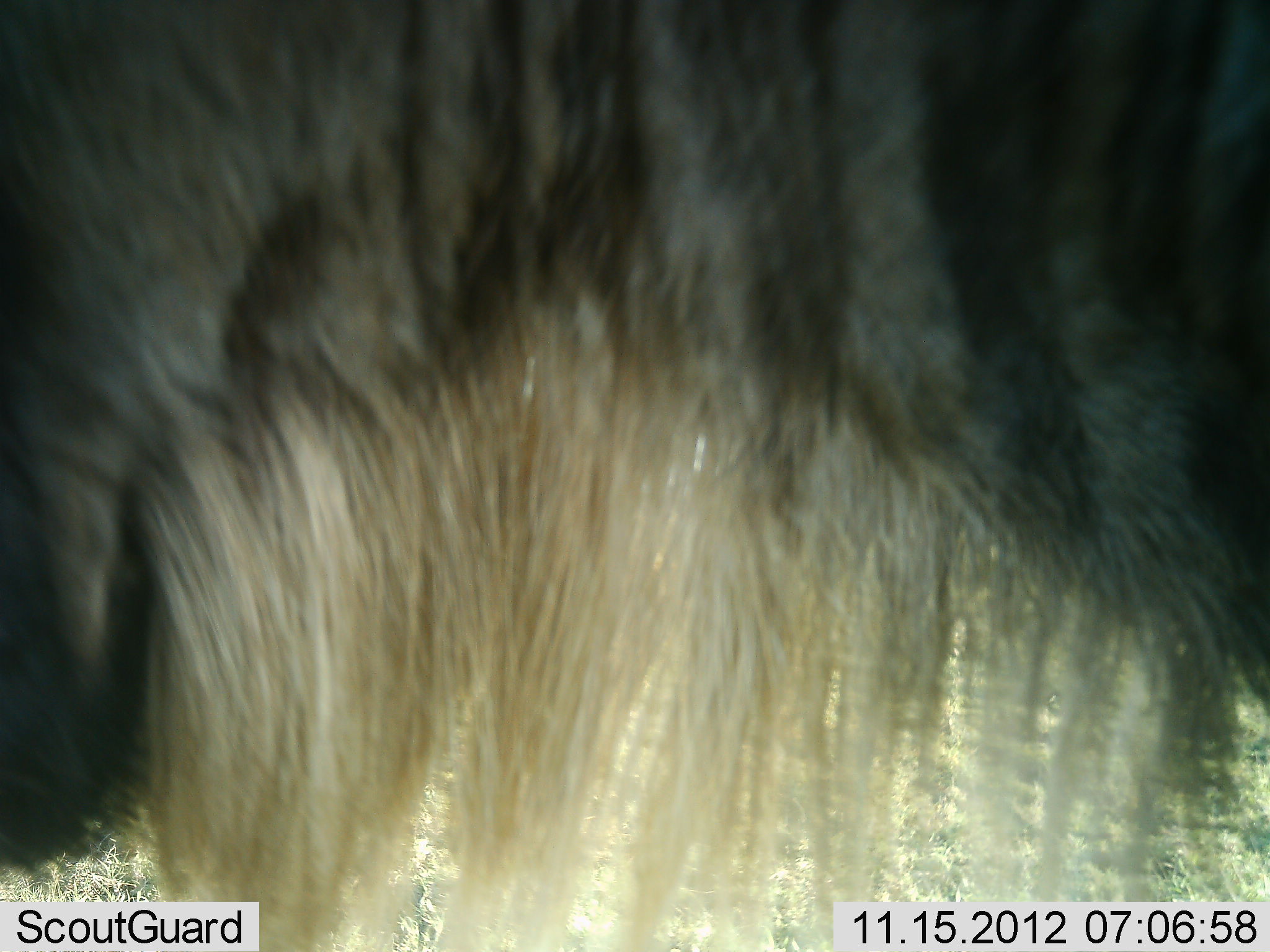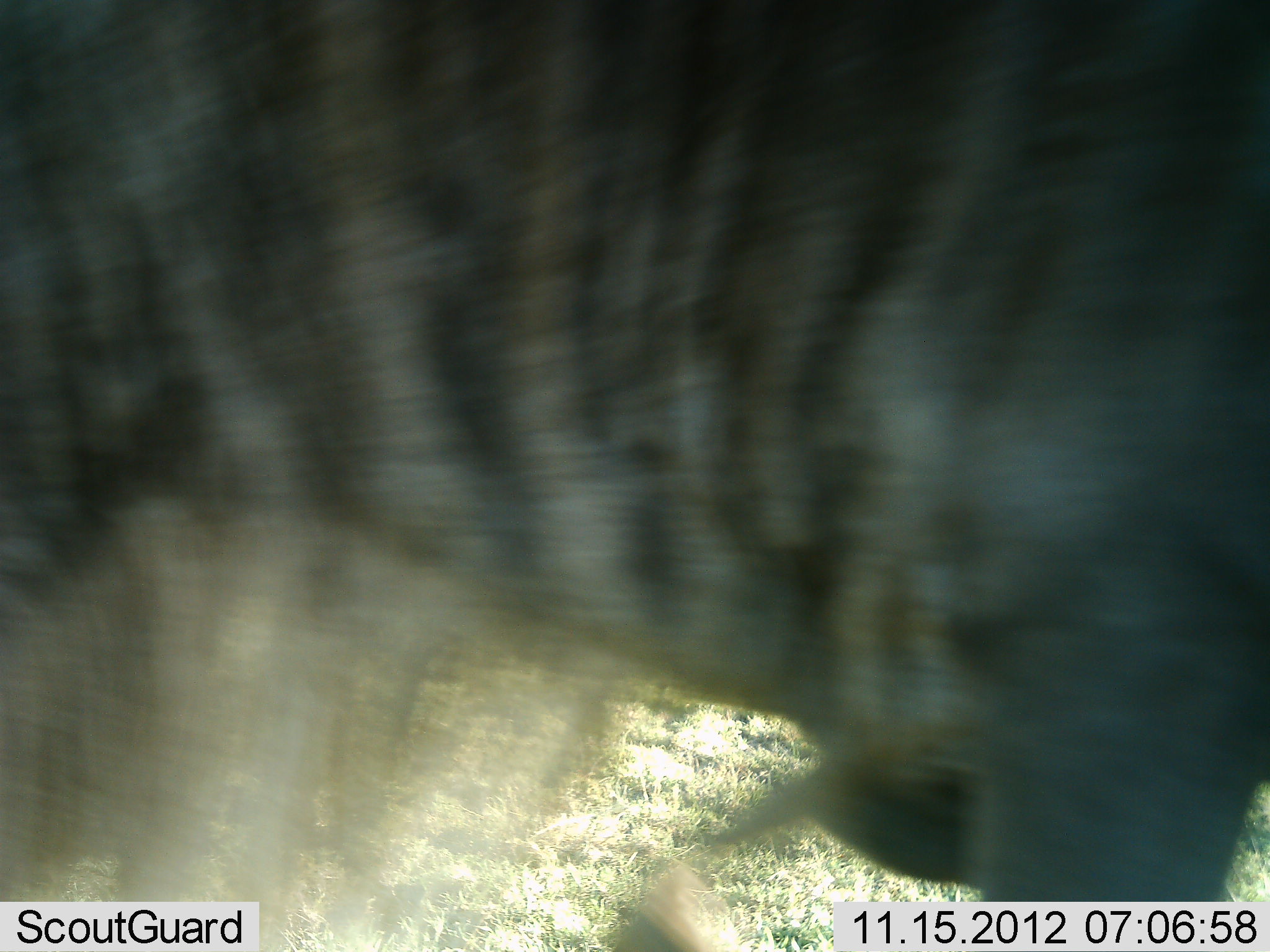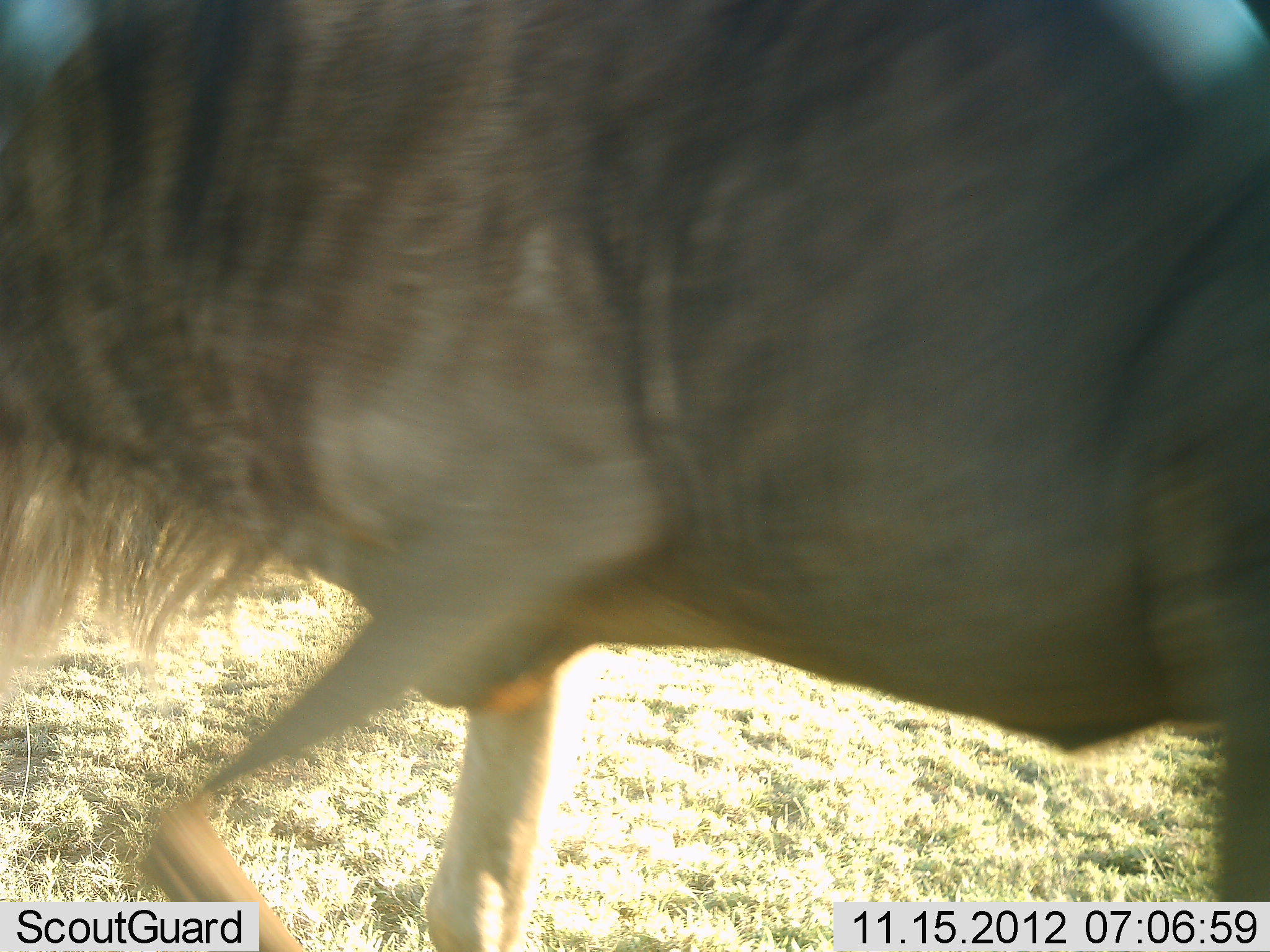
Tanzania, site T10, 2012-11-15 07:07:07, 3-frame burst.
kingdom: Animalia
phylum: Chordata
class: Mammalia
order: Artiodactyla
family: Bovidae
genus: Connochaetes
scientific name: Connochaetes taurinus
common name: blue wildebeest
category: wildebeest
Wildebeest (blue wildebeest) (Connochaetes taurinus), count 1. Behavior (volunteer vote fractions): standing 10%, resting 0%, moving 90%, interacting 0%. Young present (vote fraction): 0%. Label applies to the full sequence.